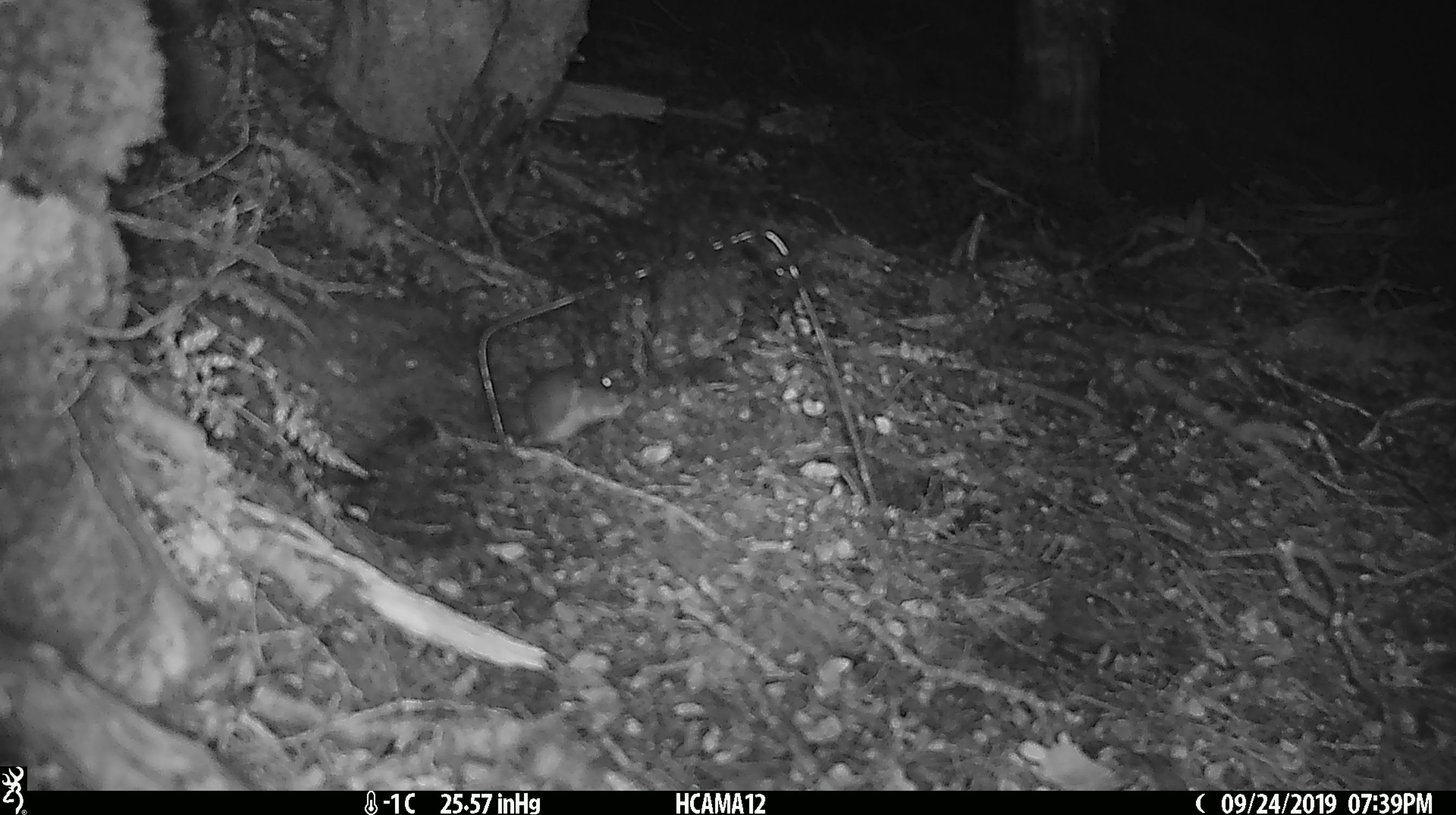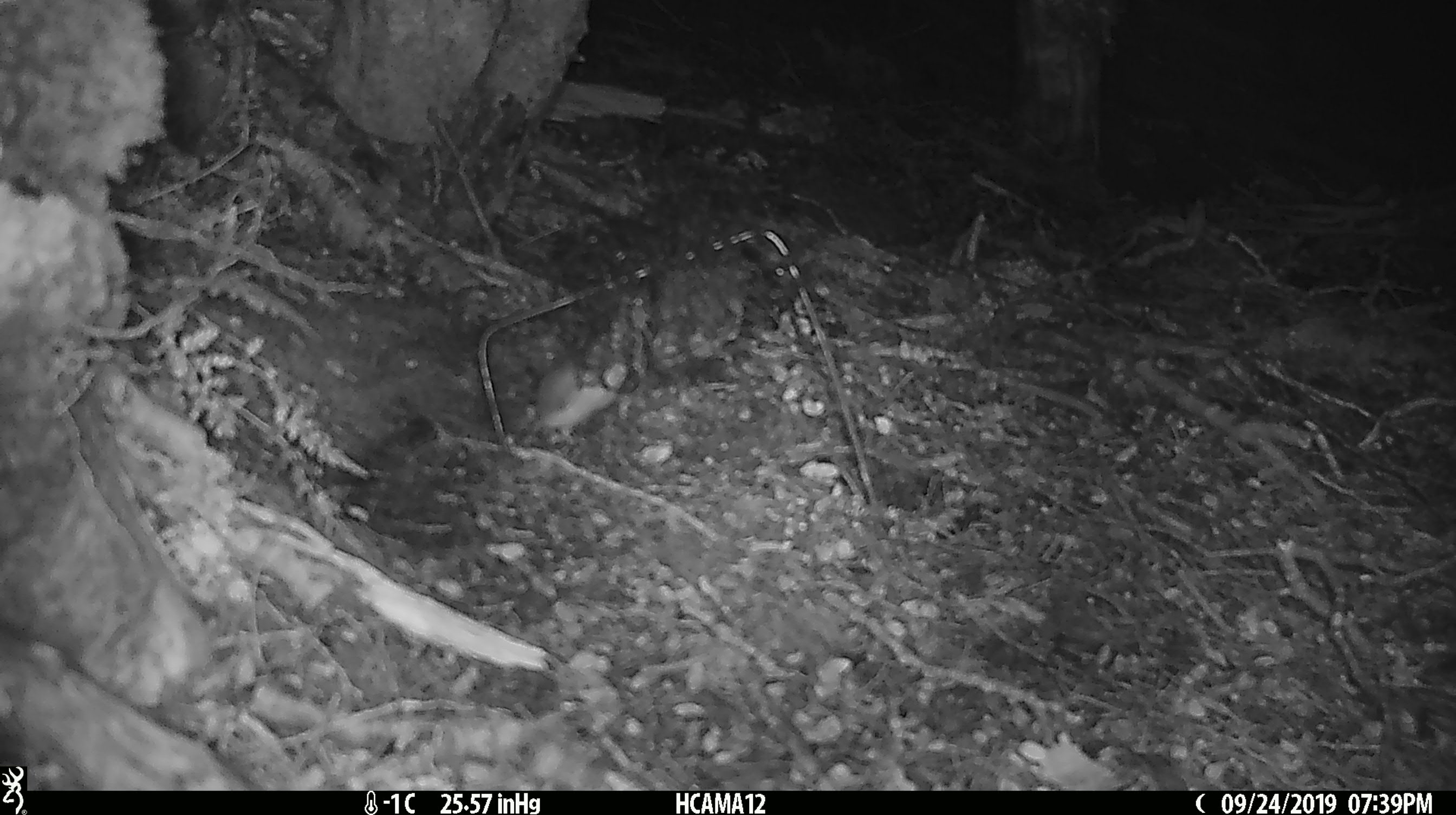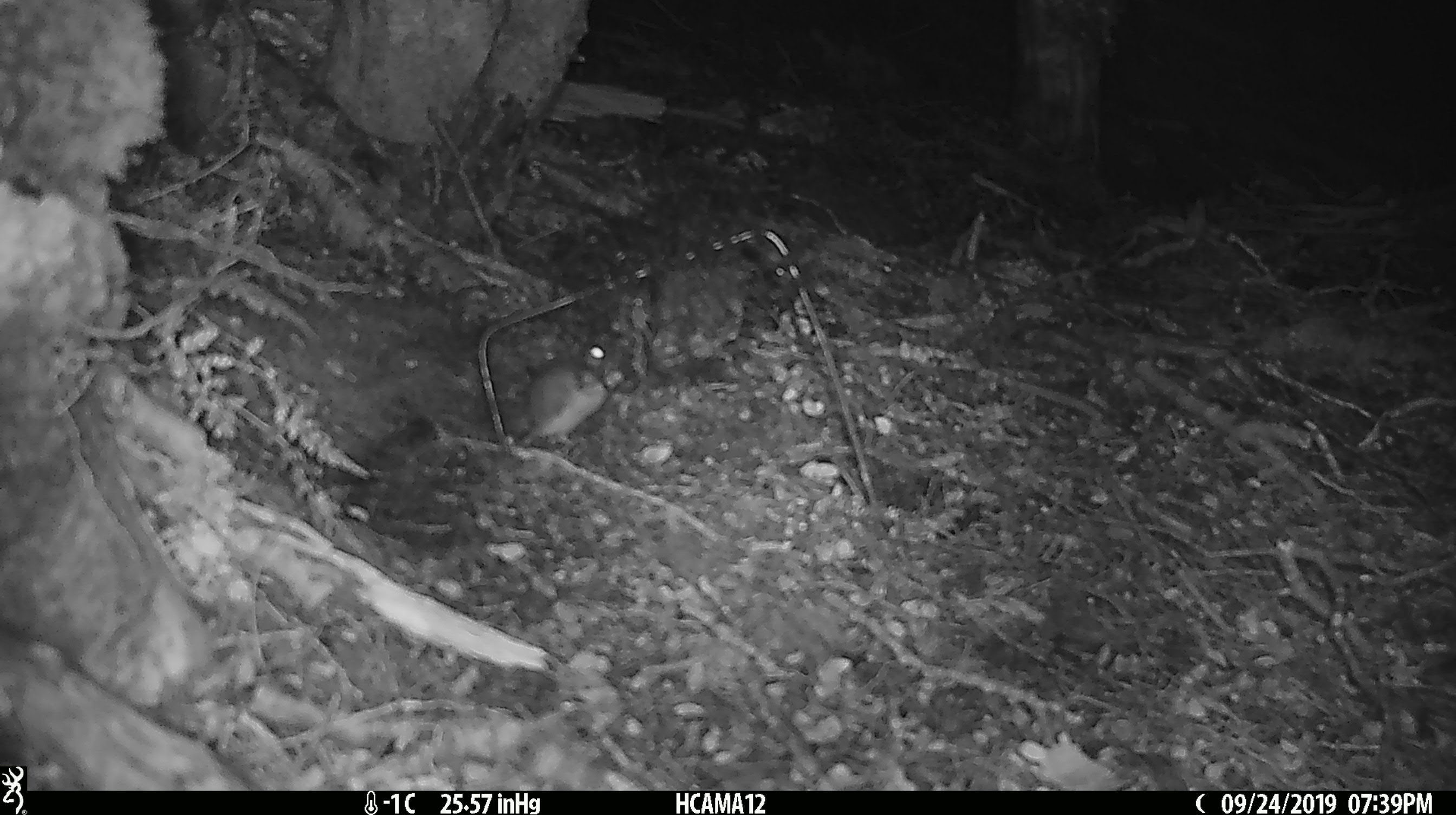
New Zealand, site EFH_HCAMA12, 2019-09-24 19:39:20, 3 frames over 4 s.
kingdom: Animalia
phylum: Chordata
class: Mammalia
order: Rodentia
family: Muridae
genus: Mus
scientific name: Mus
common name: mouse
Mouse (Mus).